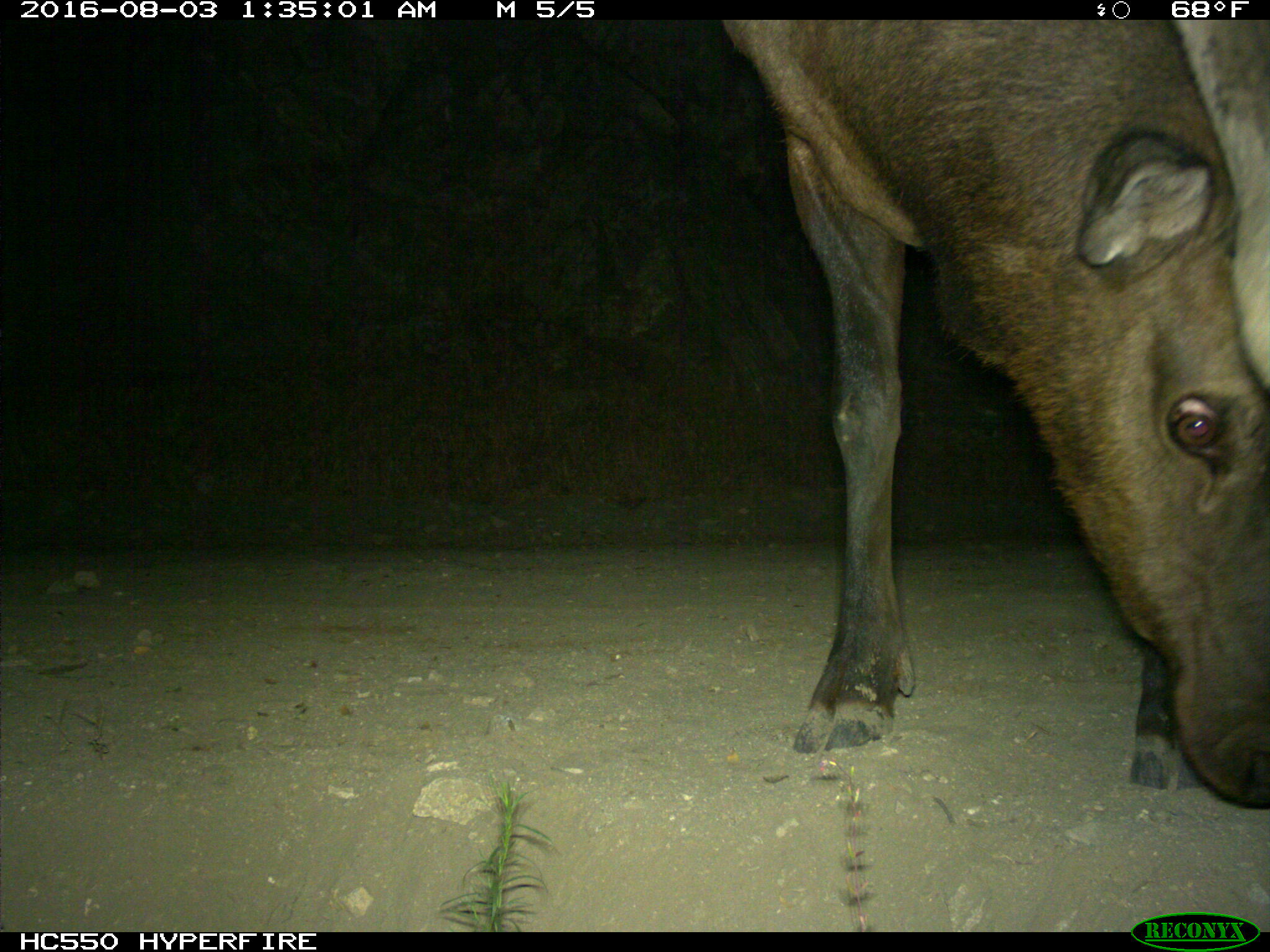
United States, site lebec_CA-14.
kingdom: Animalia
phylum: Chordata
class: Mammalia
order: Artiodactyla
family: Cervidae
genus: Cervus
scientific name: Cervus canadensis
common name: elk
Cervus canadensis (elk).